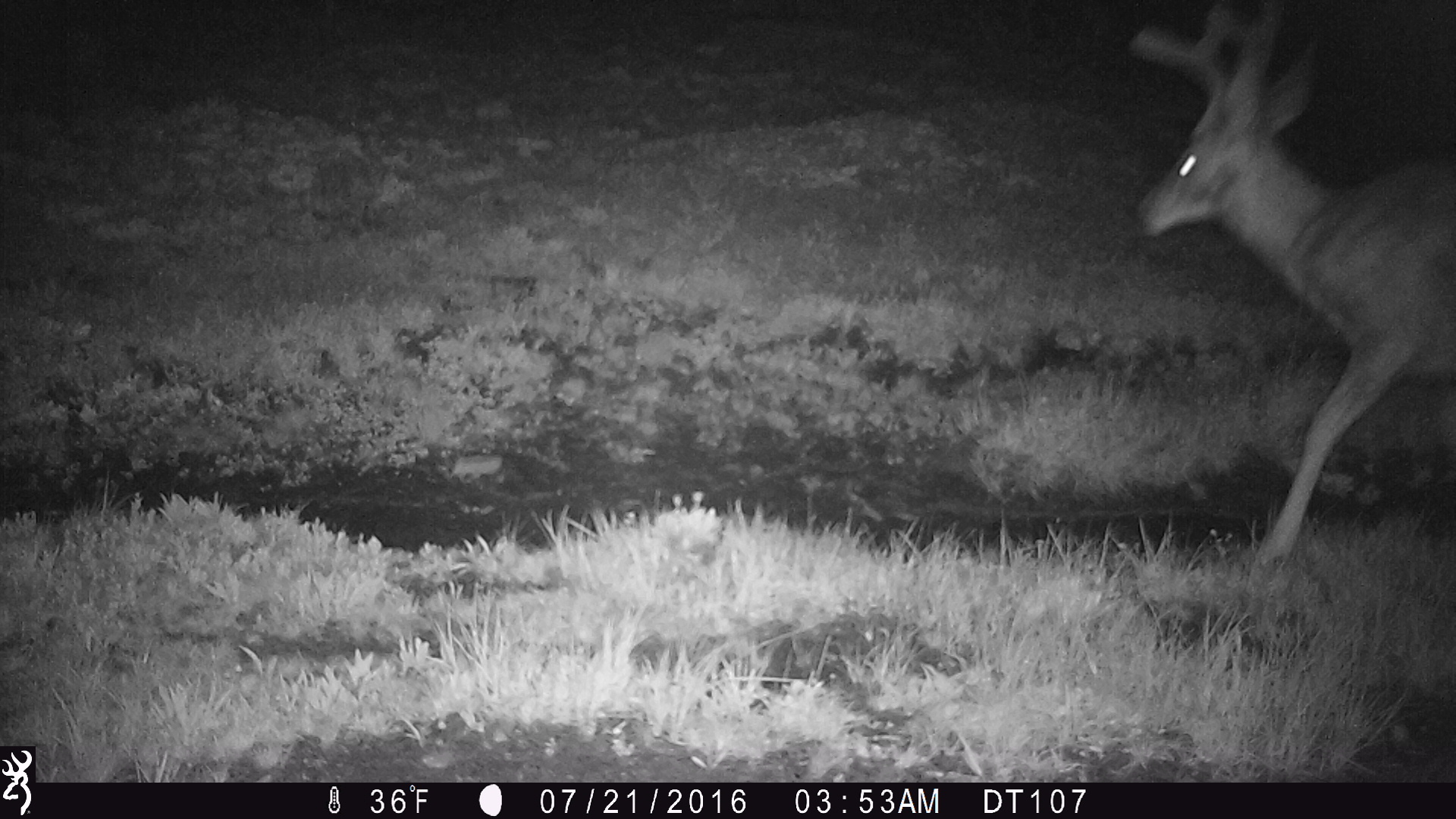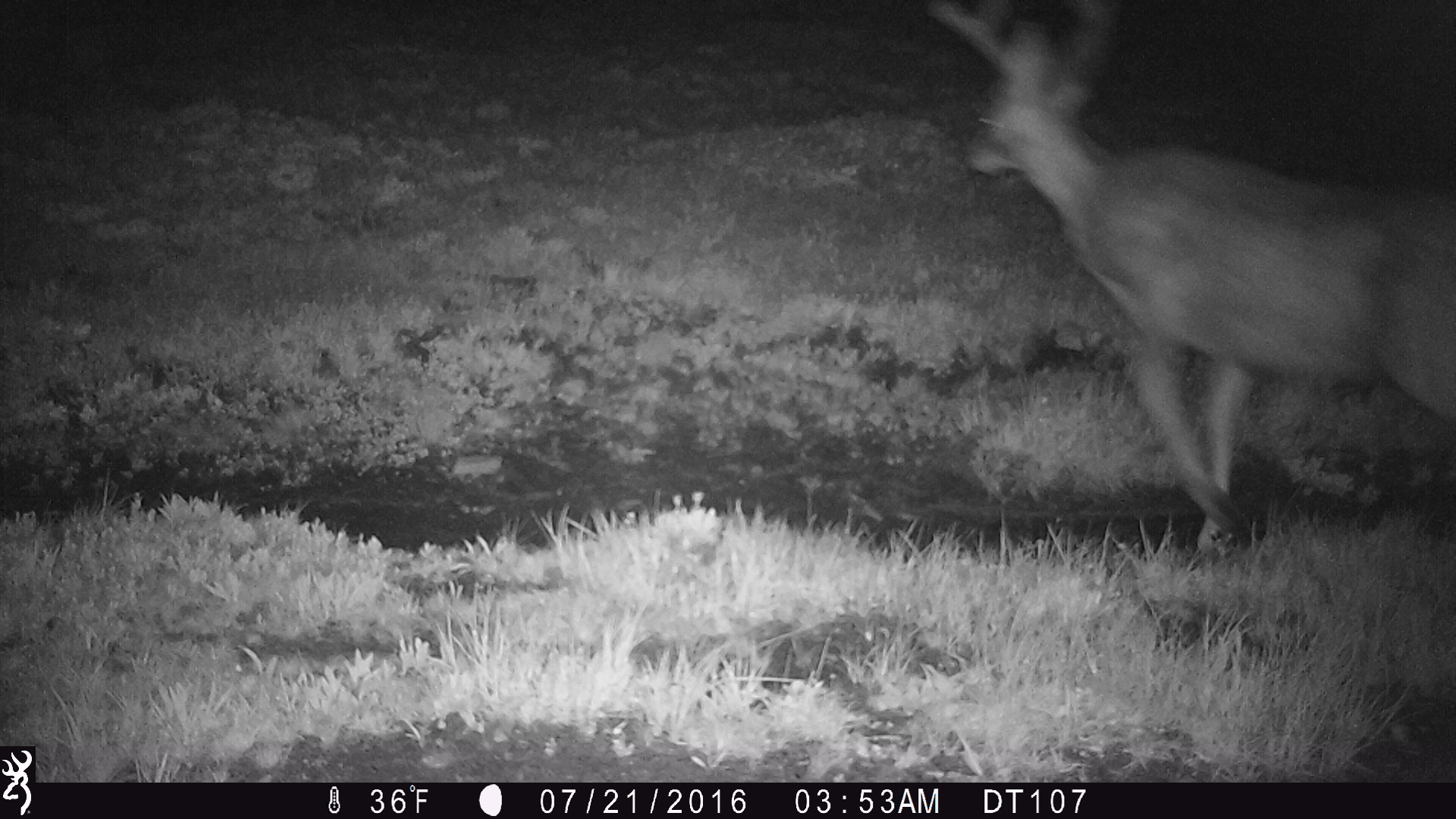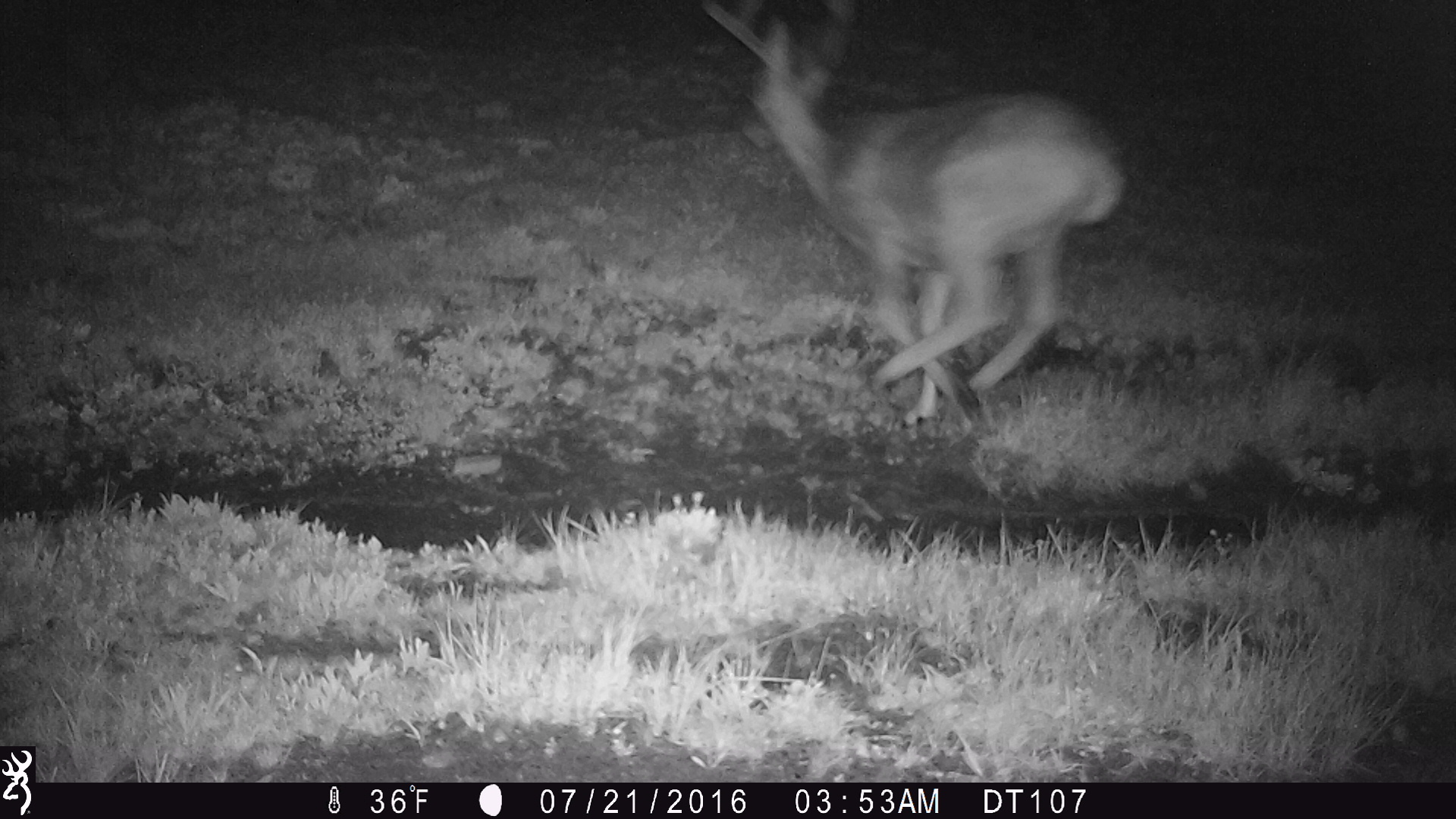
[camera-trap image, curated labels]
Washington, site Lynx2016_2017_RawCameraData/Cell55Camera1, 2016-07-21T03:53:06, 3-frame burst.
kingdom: Animalia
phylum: Chordata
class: Mammalia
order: Artiodactyla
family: Cervidae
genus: Odocoileus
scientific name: Odocoileus hemionus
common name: mule deer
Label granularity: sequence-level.